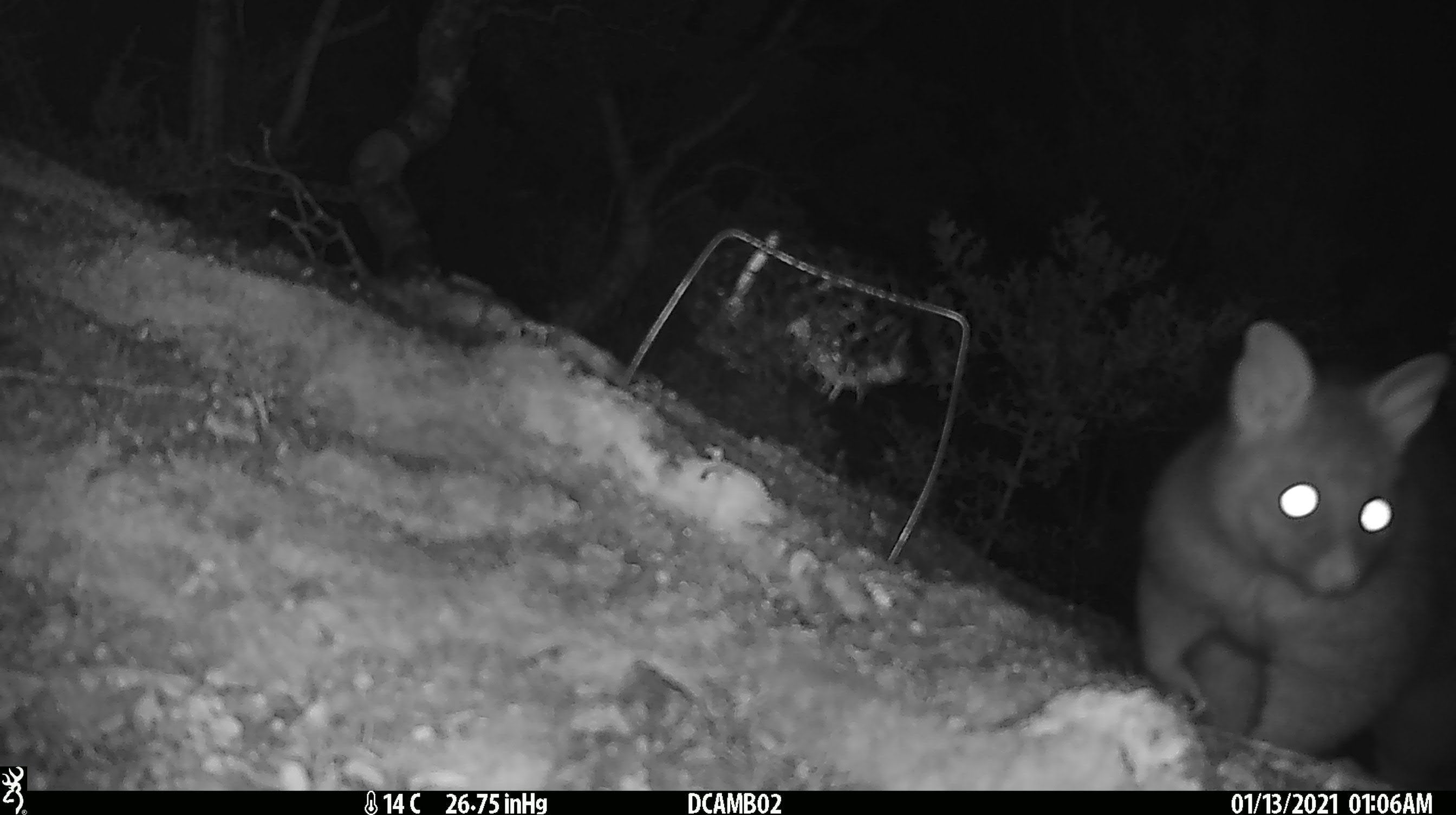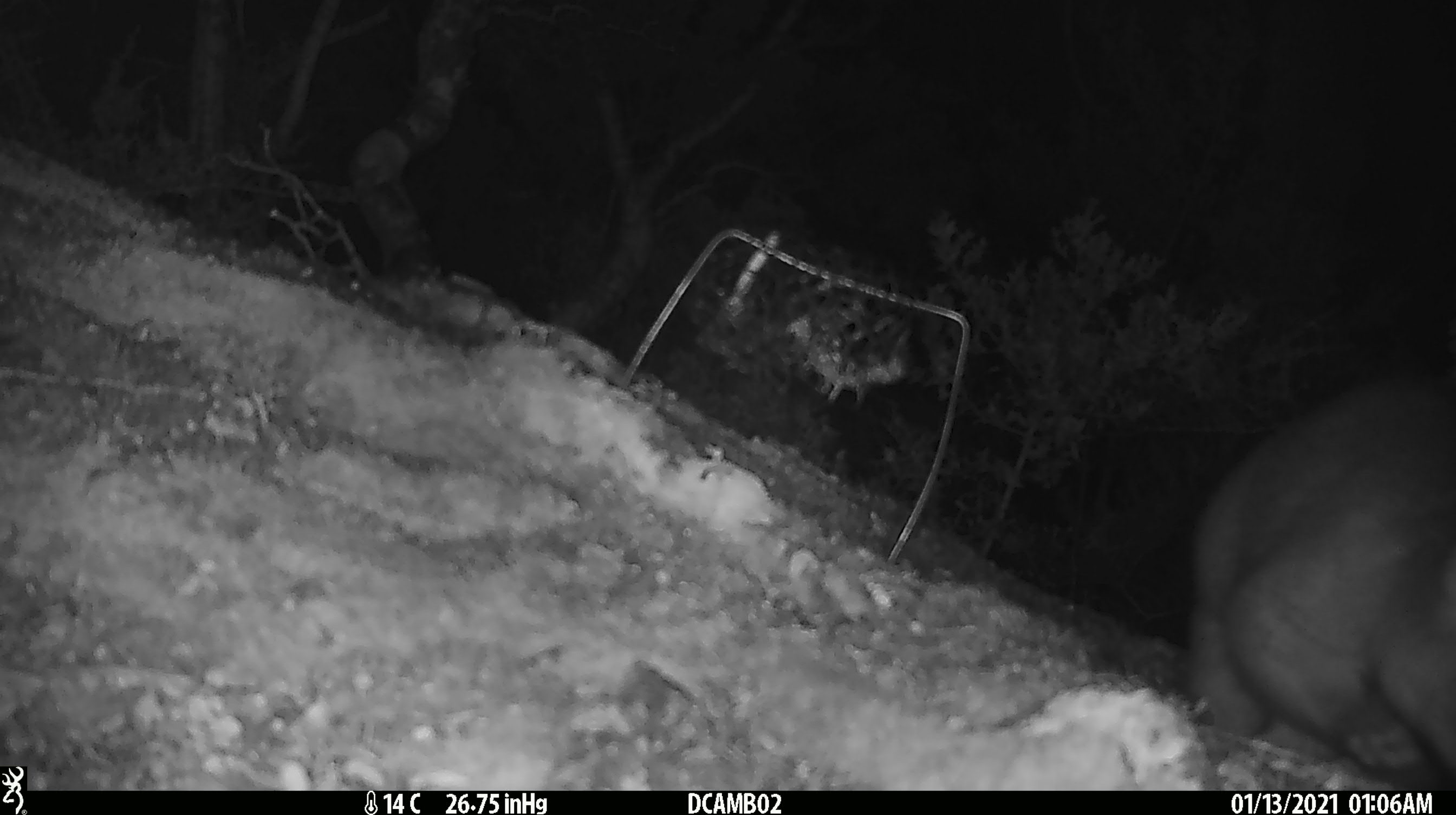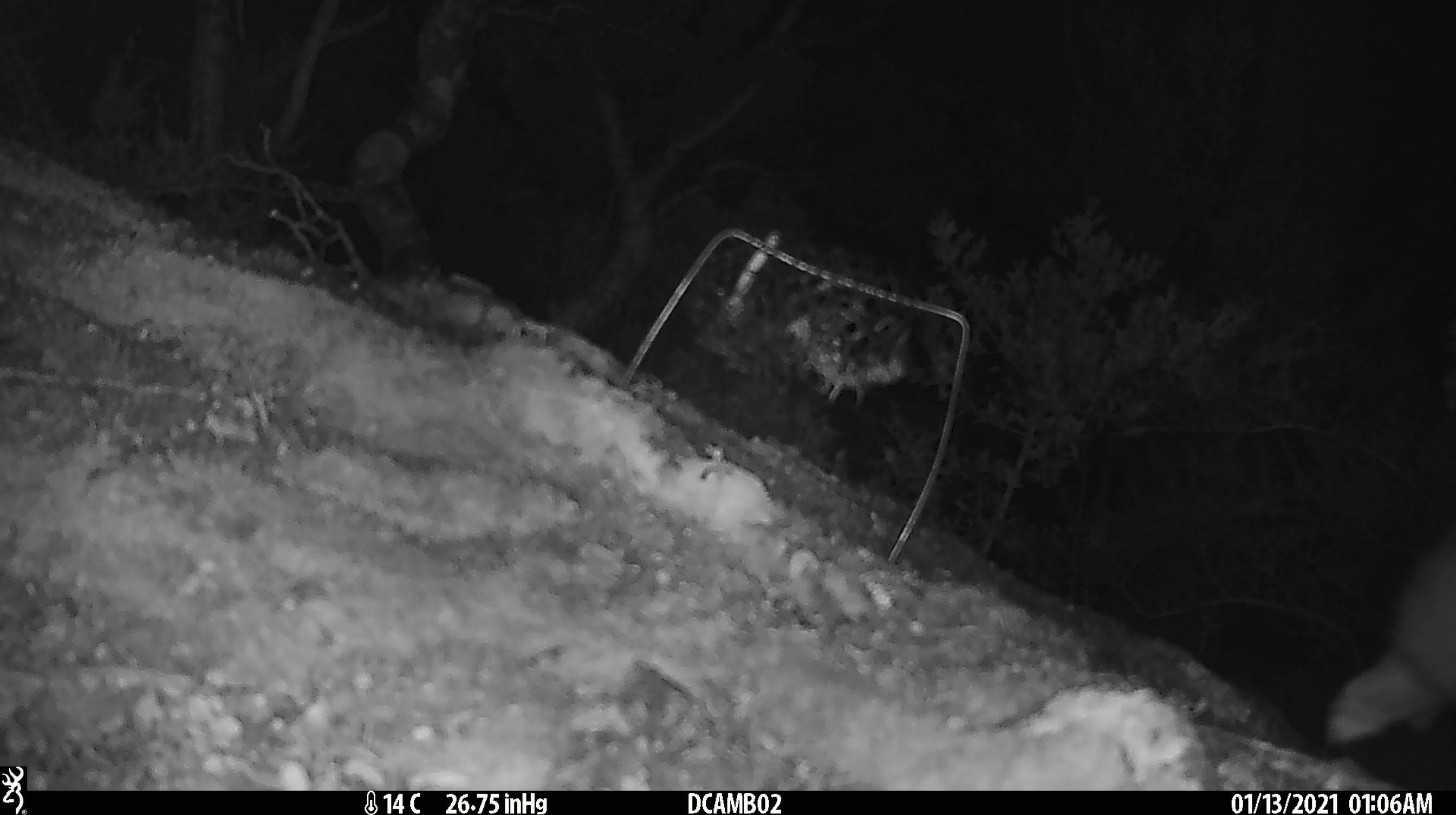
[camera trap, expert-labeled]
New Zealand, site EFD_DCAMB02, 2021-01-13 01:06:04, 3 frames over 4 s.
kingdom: Animalia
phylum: Chordata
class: Mammalia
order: Diprotodontia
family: Phalangeridae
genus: Trichosurus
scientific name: Trichosurus vulpecula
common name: common brushtail possum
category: possum